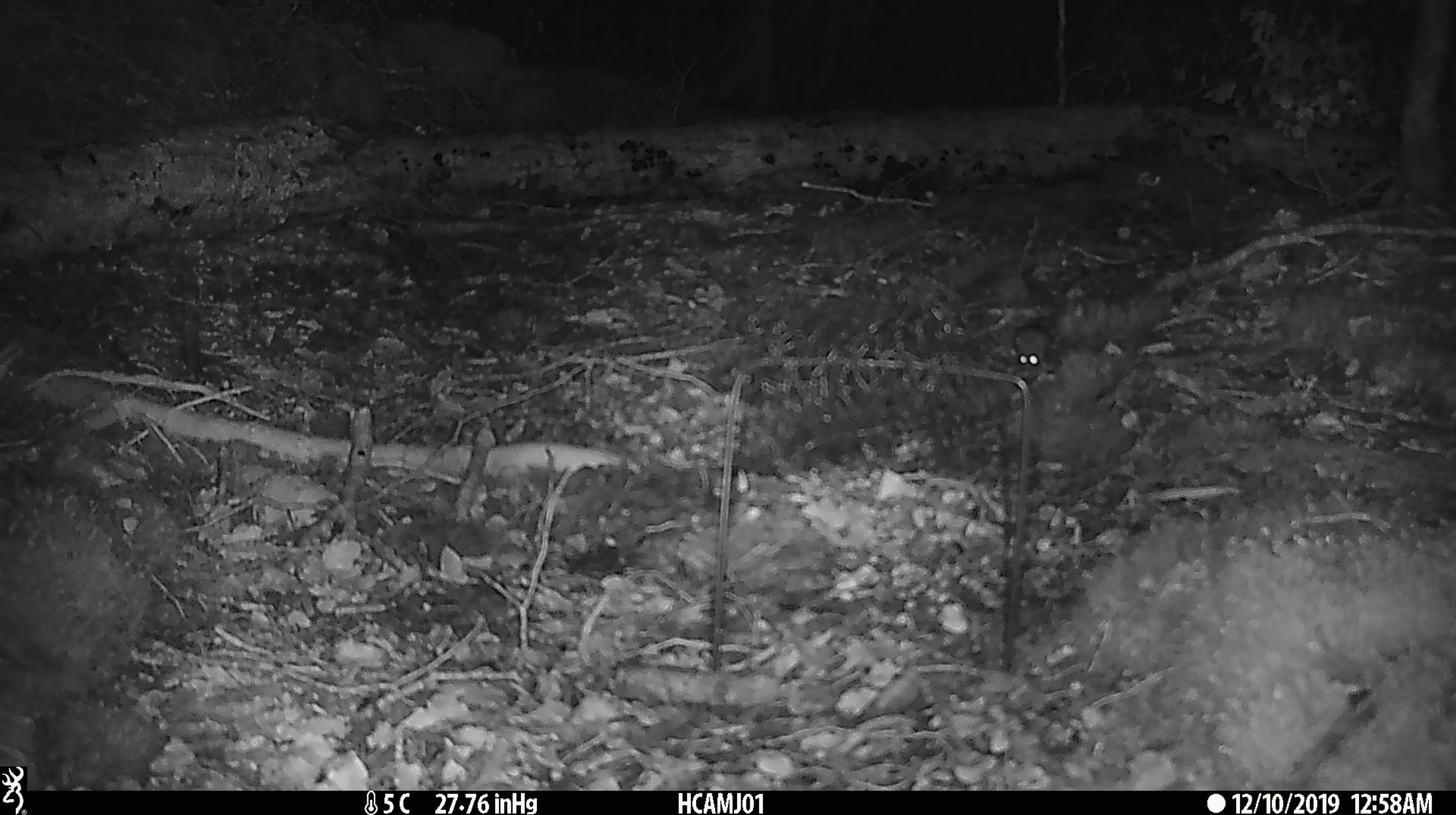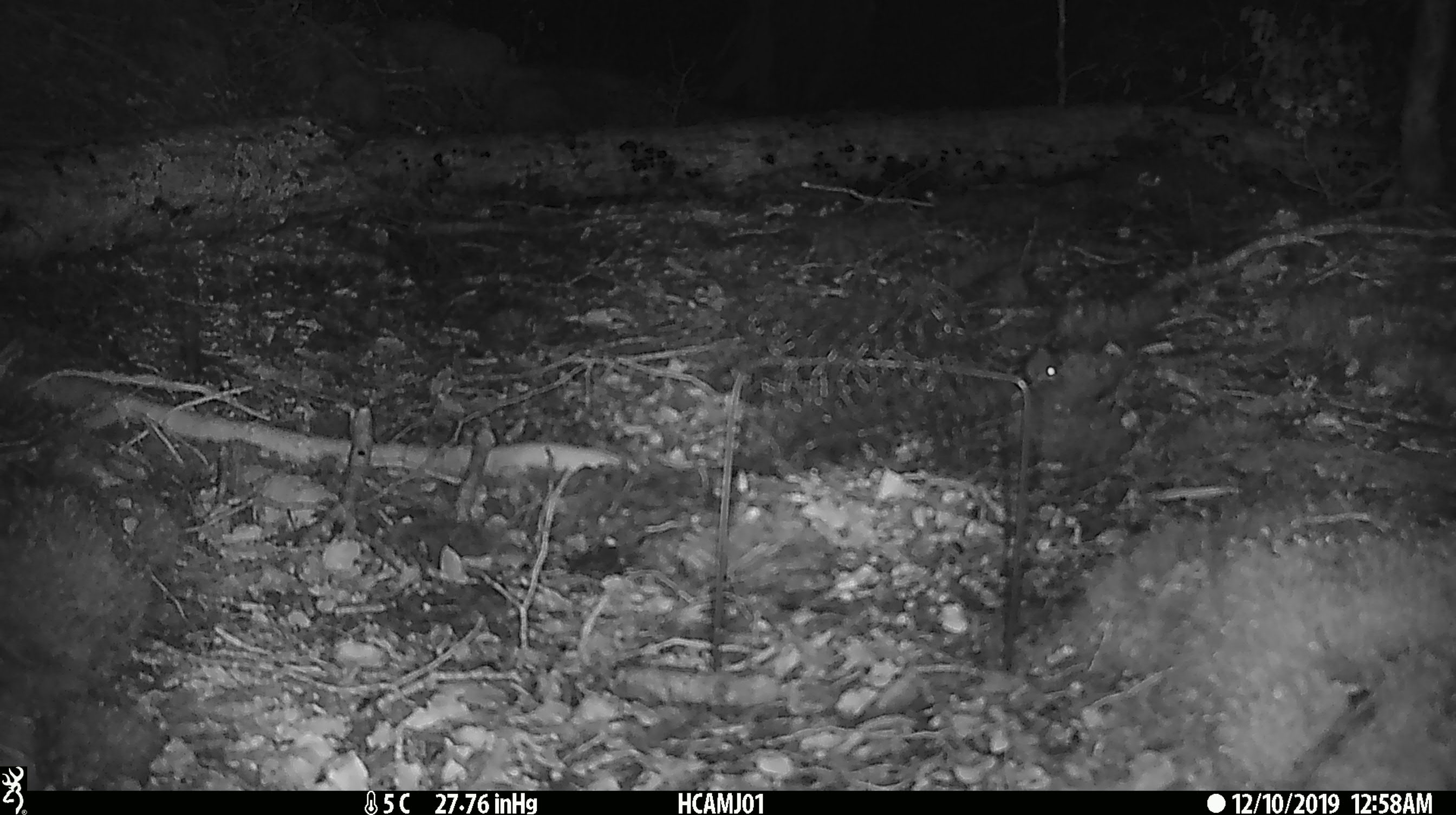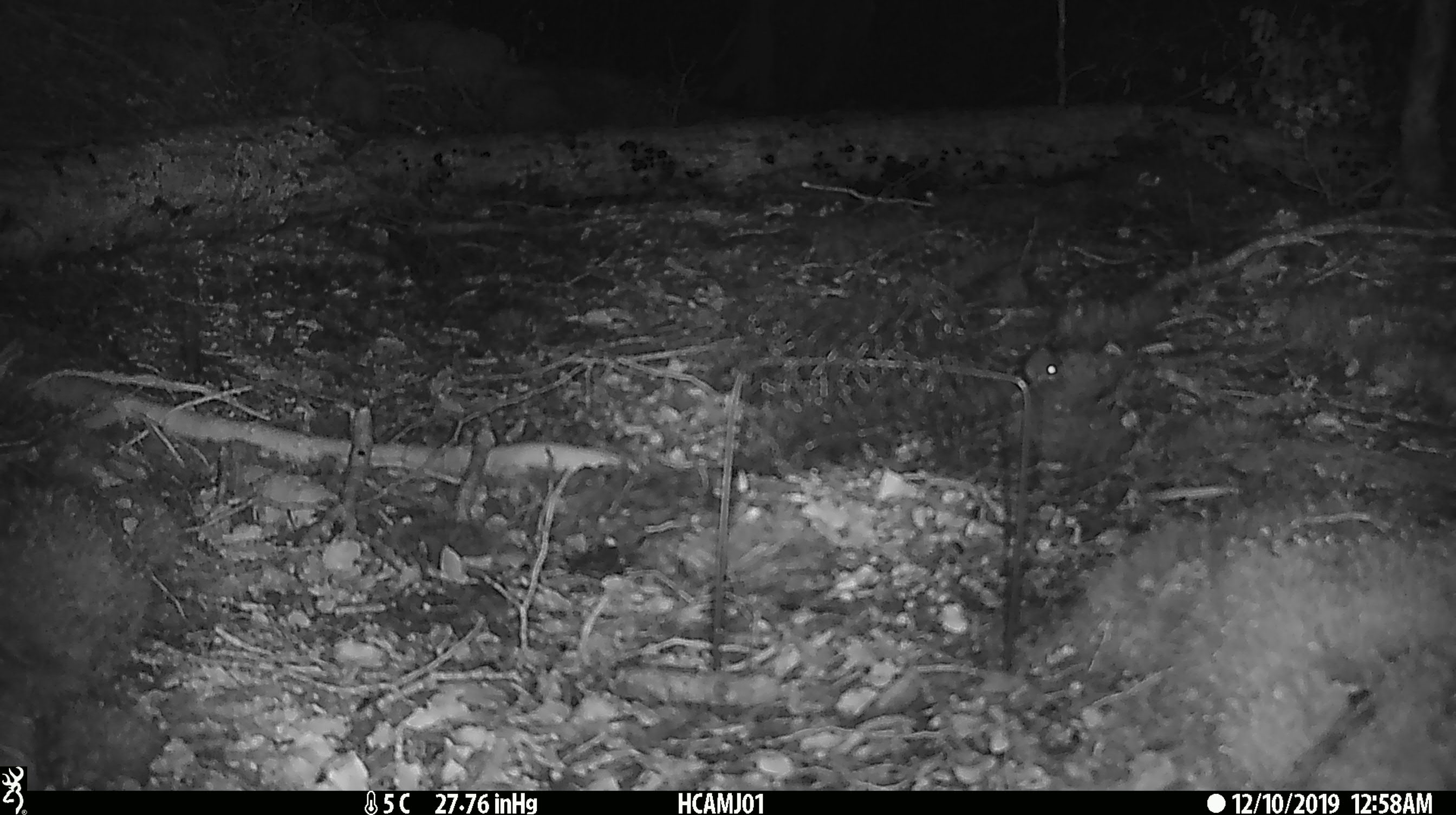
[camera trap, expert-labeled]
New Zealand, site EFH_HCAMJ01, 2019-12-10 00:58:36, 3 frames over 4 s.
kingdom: Animalia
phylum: Chordata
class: Mammalia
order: Rodentia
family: Muridae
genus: Mus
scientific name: Mus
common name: mouse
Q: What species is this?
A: Mouse (Mus).